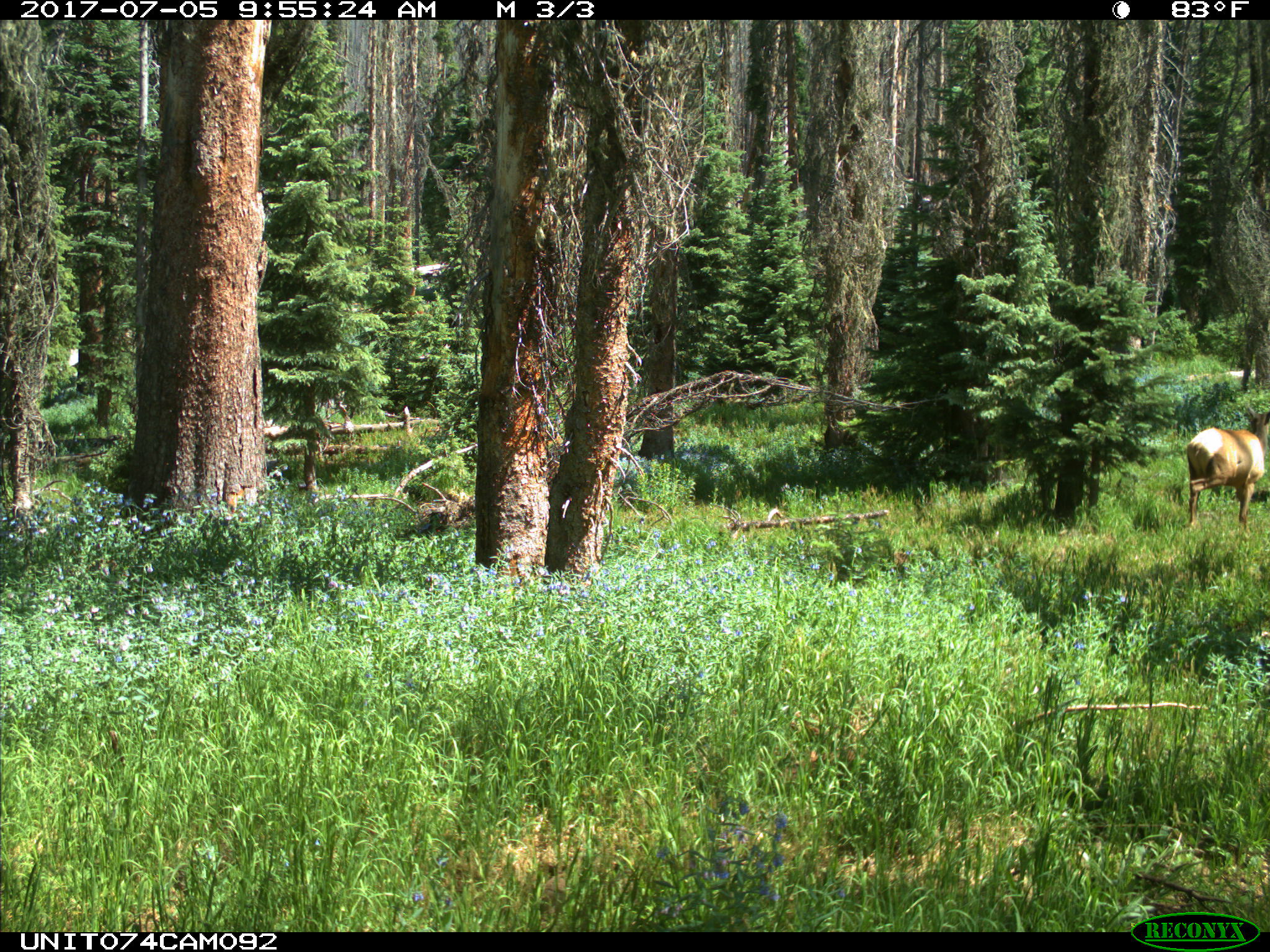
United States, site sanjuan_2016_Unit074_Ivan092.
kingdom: Animalia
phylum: Chordata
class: Mammalia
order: Artiodactyla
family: Cervidae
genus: Cervus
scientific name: Cervus elaphus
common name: red deer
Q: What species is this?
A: Cervus elaphus (red deer).